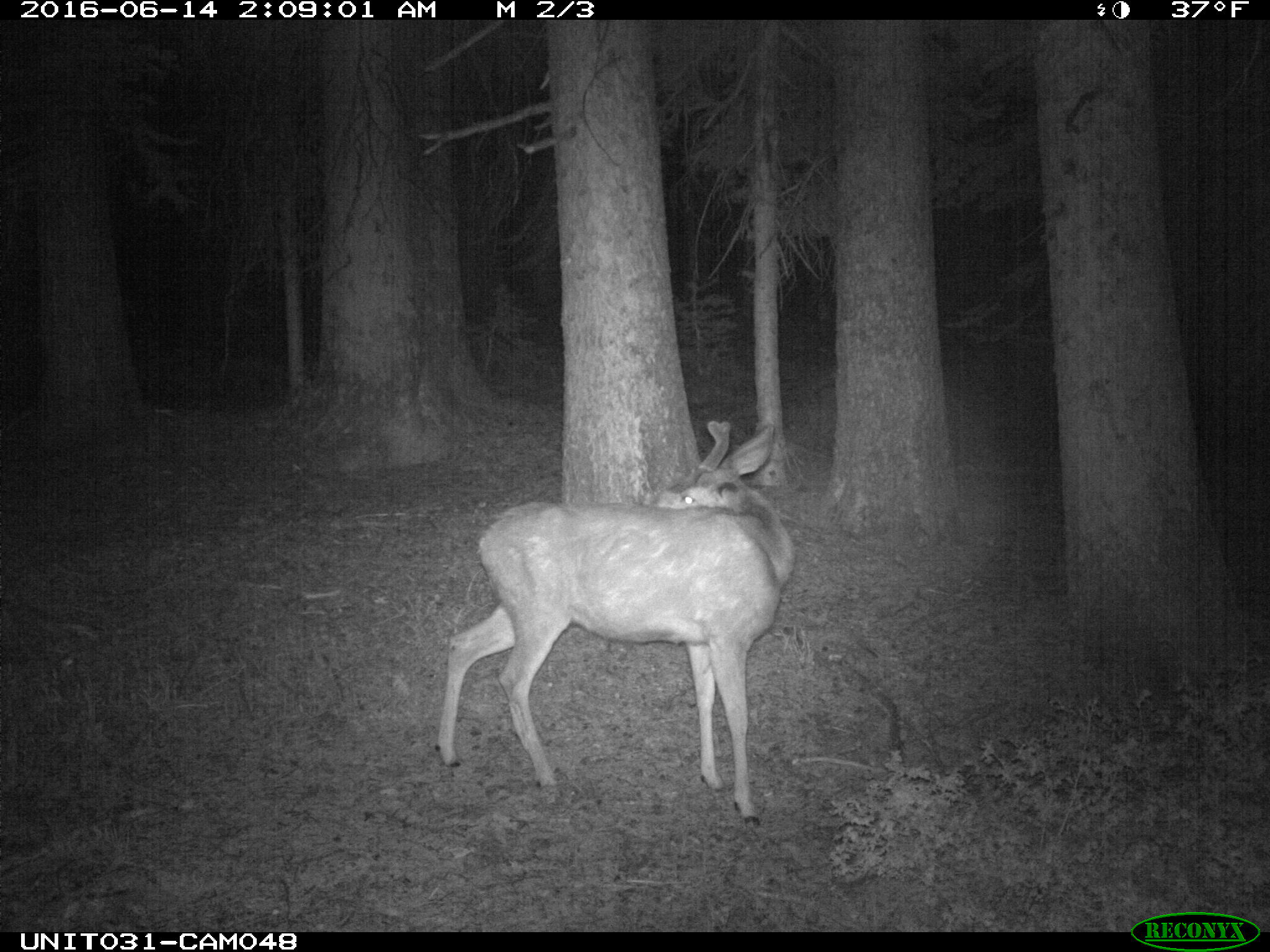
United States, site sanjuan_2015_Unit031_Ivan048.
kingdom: Animalia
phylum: Chordata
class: Mammalia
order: Artiodactyla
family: Cervidae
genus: Odocoileus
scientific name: Odocoileus hemionus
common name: mule deer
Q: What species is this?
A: Odocoileus hemionus (mule deer).